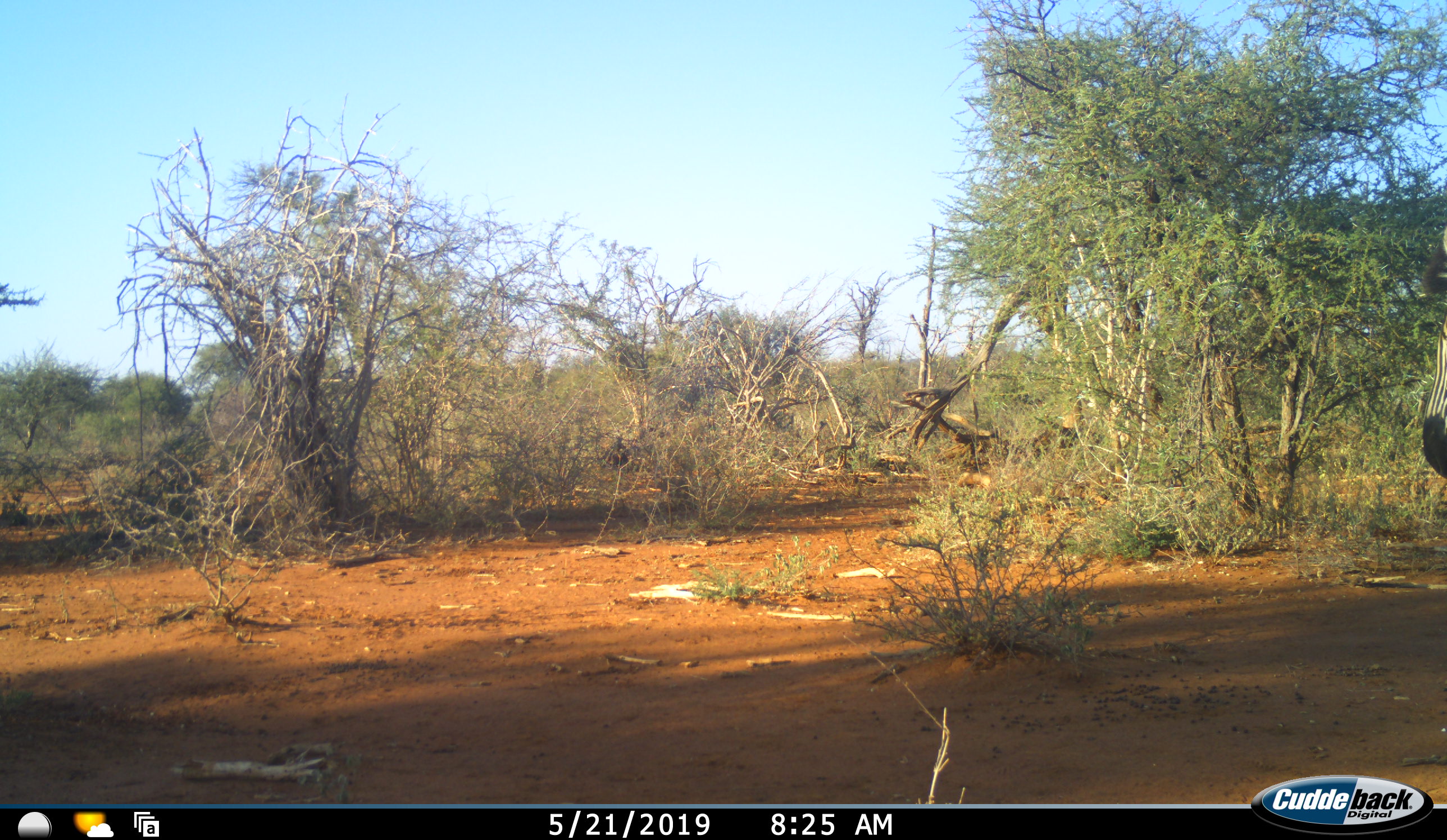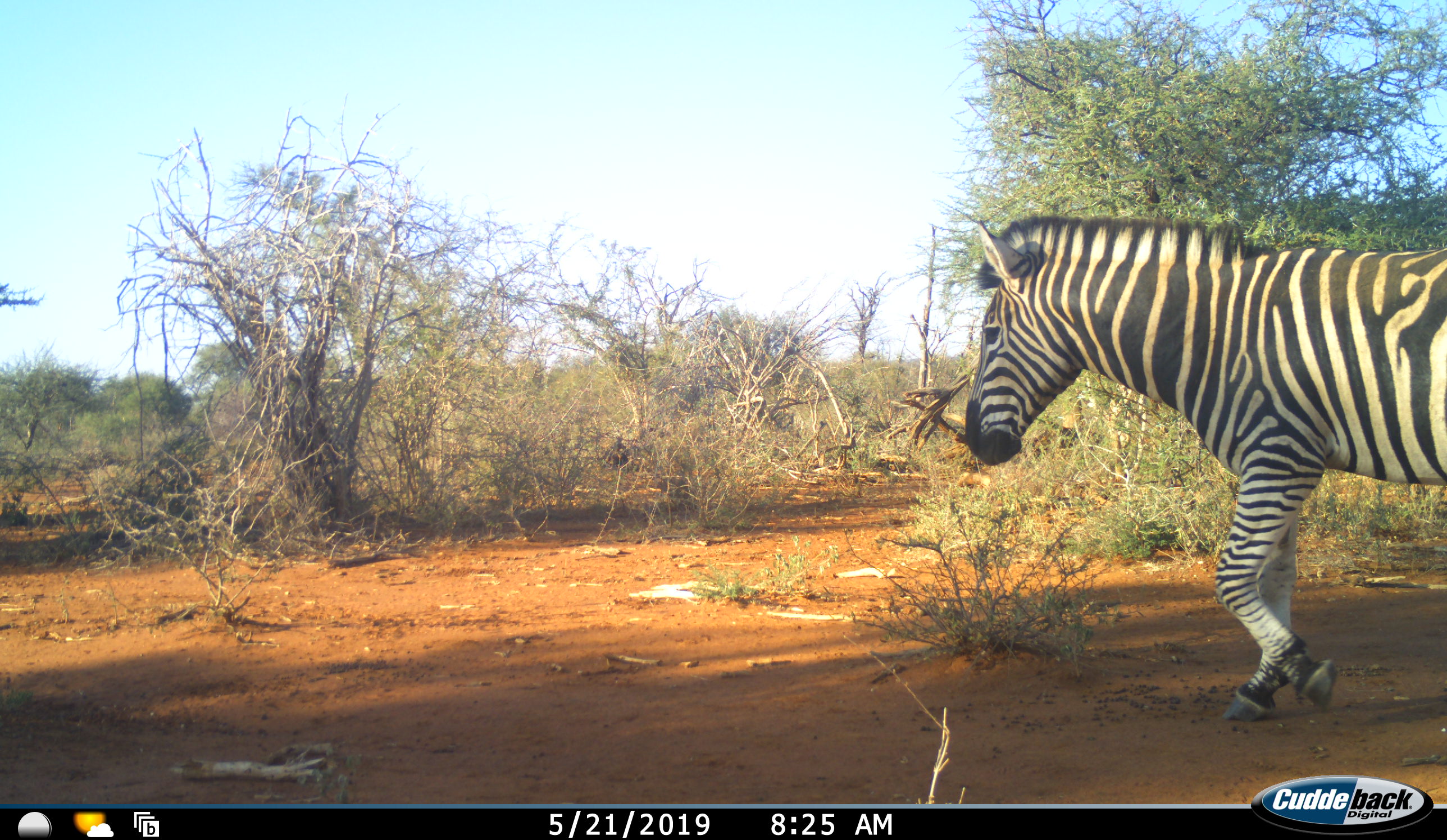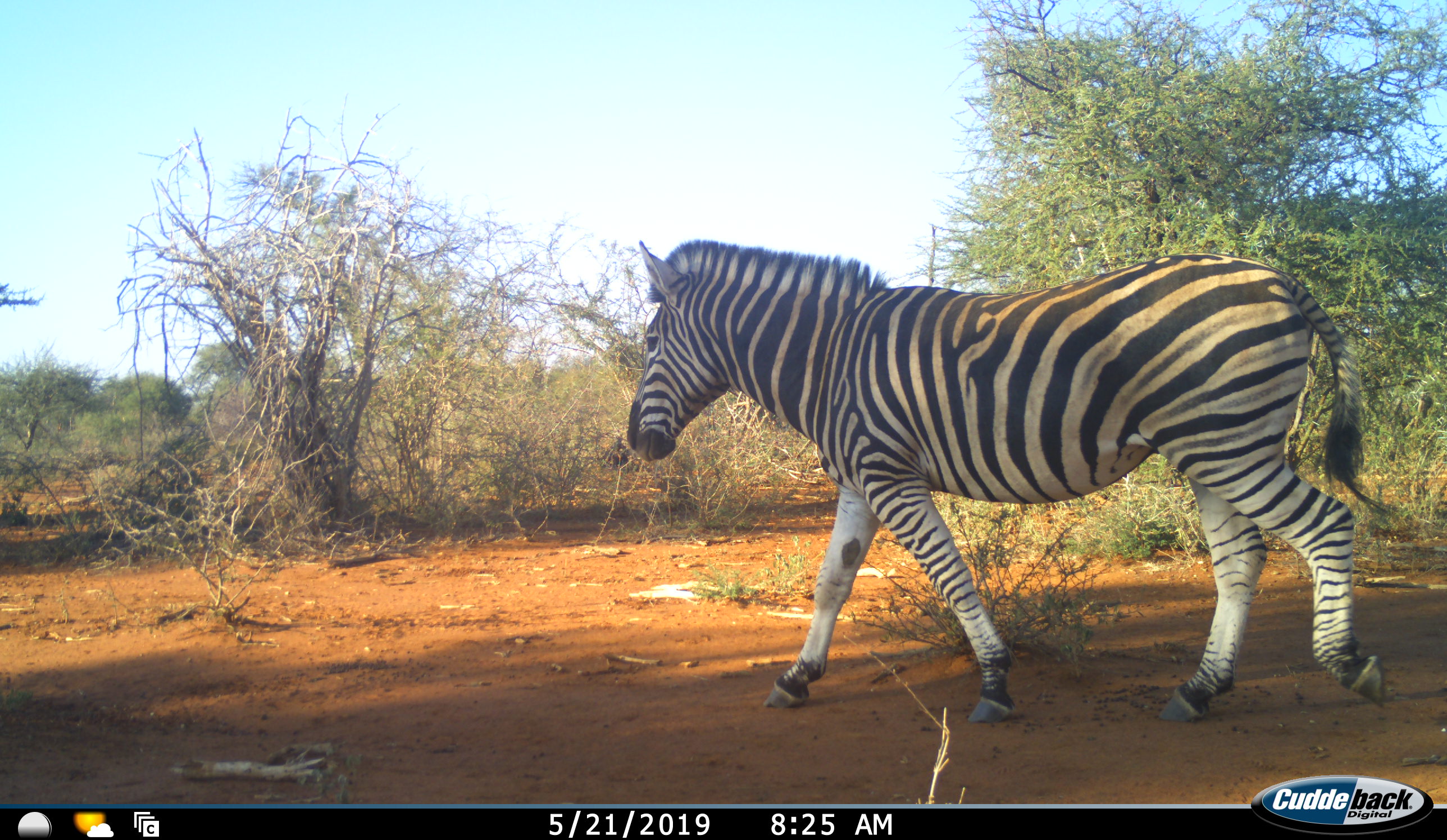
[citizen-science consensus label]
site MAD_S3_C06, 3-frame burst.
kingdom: Animalia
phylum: Chordata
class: Mammalia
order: Perissodactyla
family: Equidae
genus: Equus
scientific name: Equus quagga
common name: plains zebra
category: zebraplains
Zebraplains (plains zebra) (Equus quagga), count 1. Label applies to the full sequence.